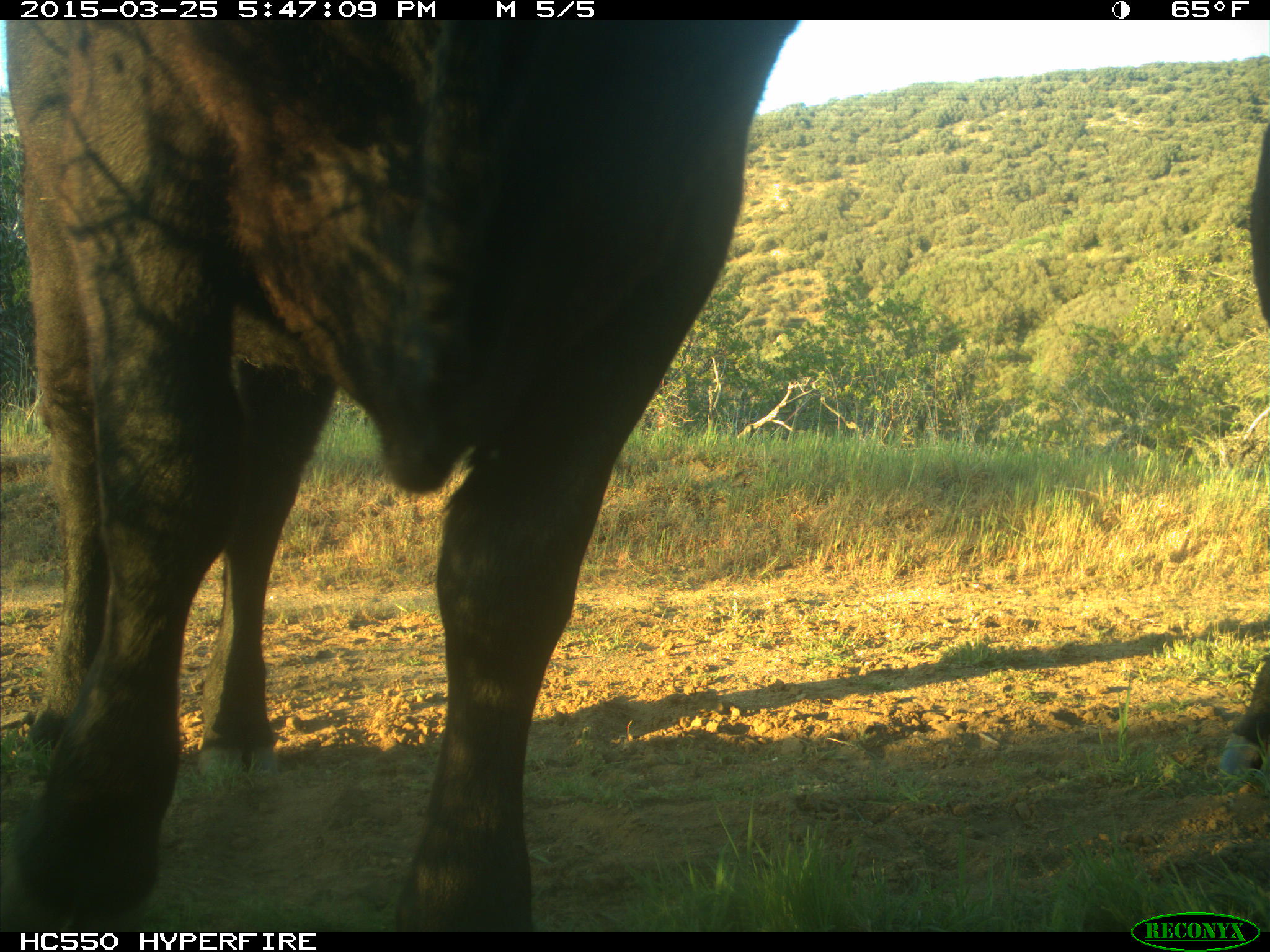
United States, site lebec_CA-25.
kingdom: Animalia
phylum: Chordata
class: Mammalia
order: Artiodactyla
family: Bovidae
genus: Bos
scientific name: Bos taurus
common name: domestic cow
Bos taurus (domestic cow).